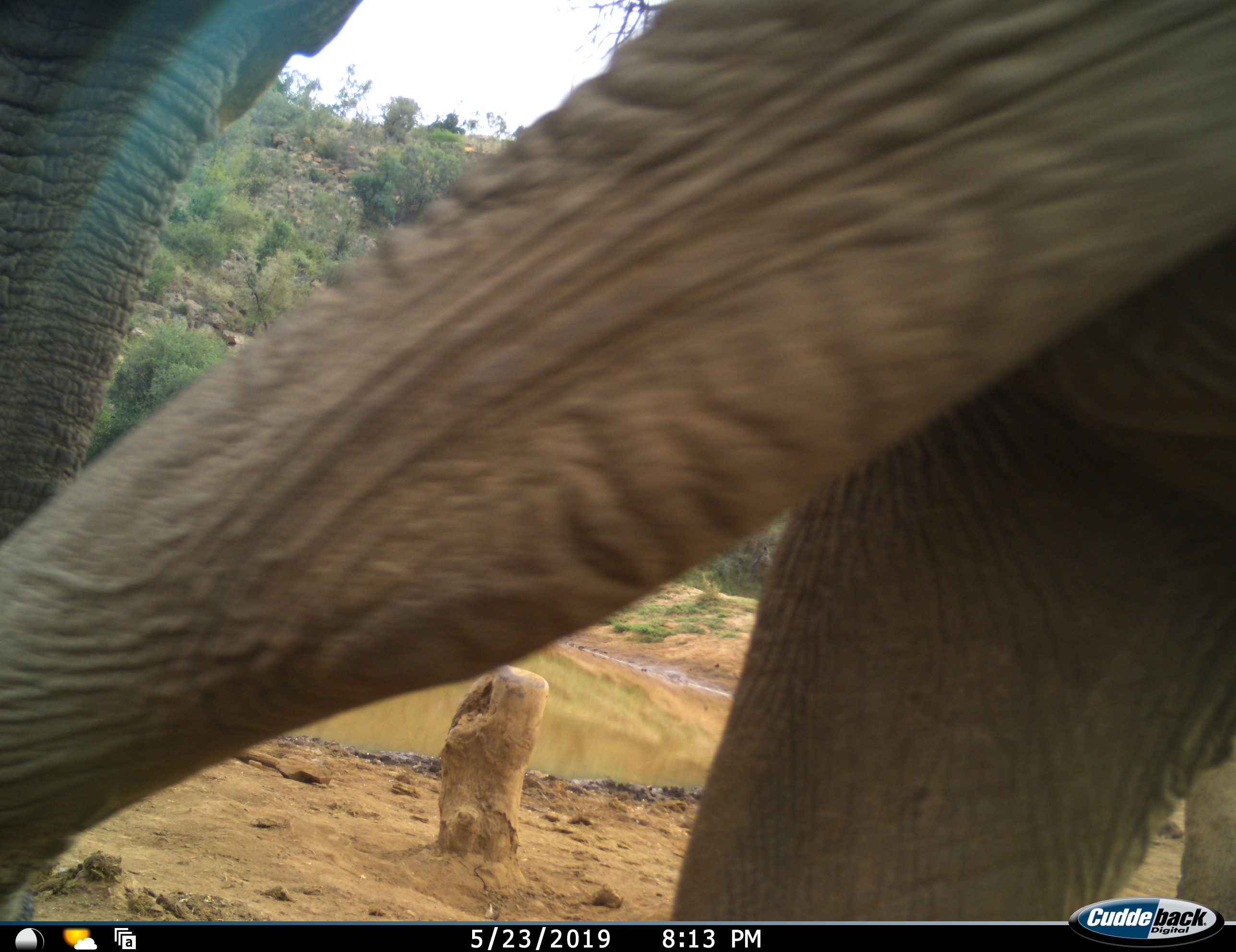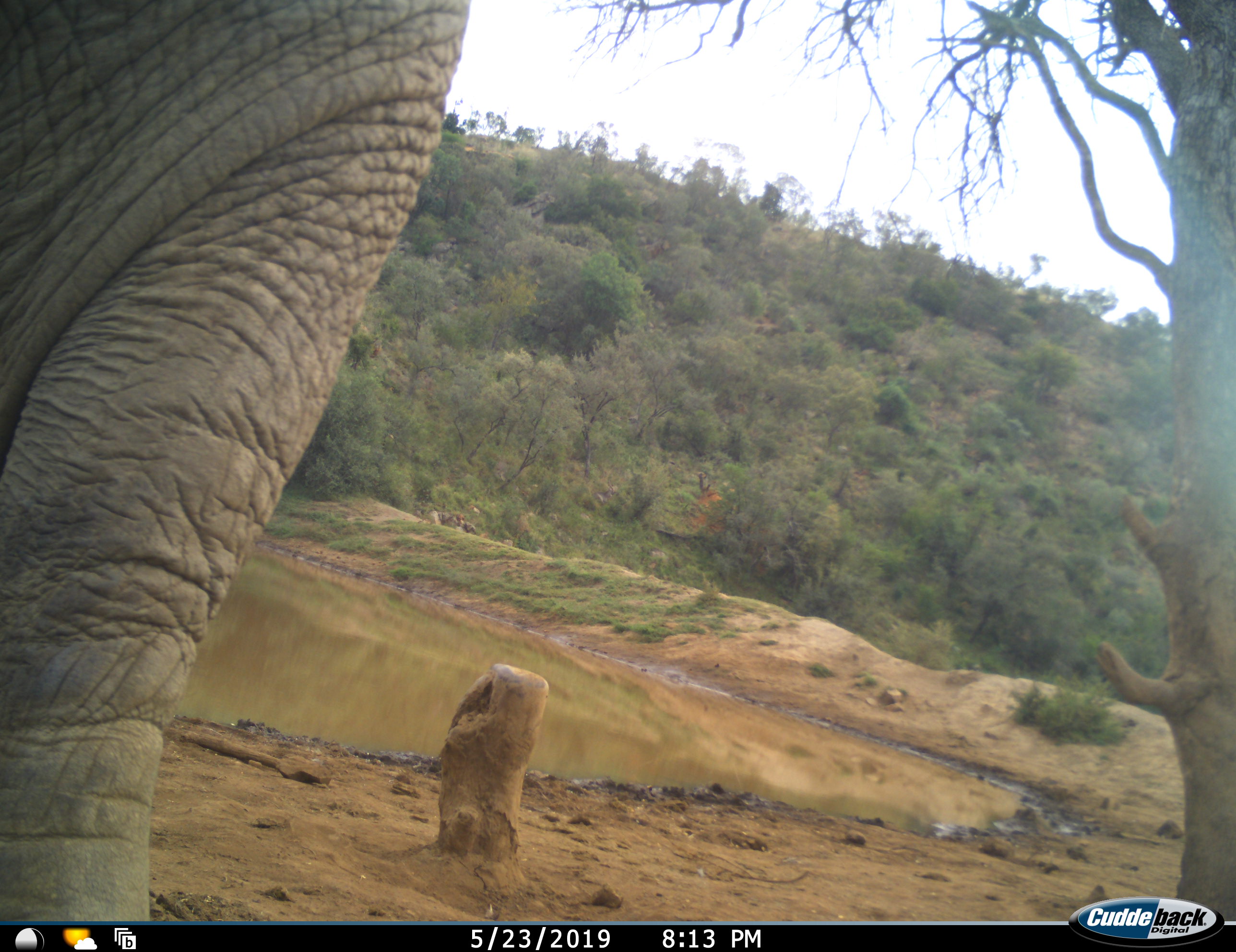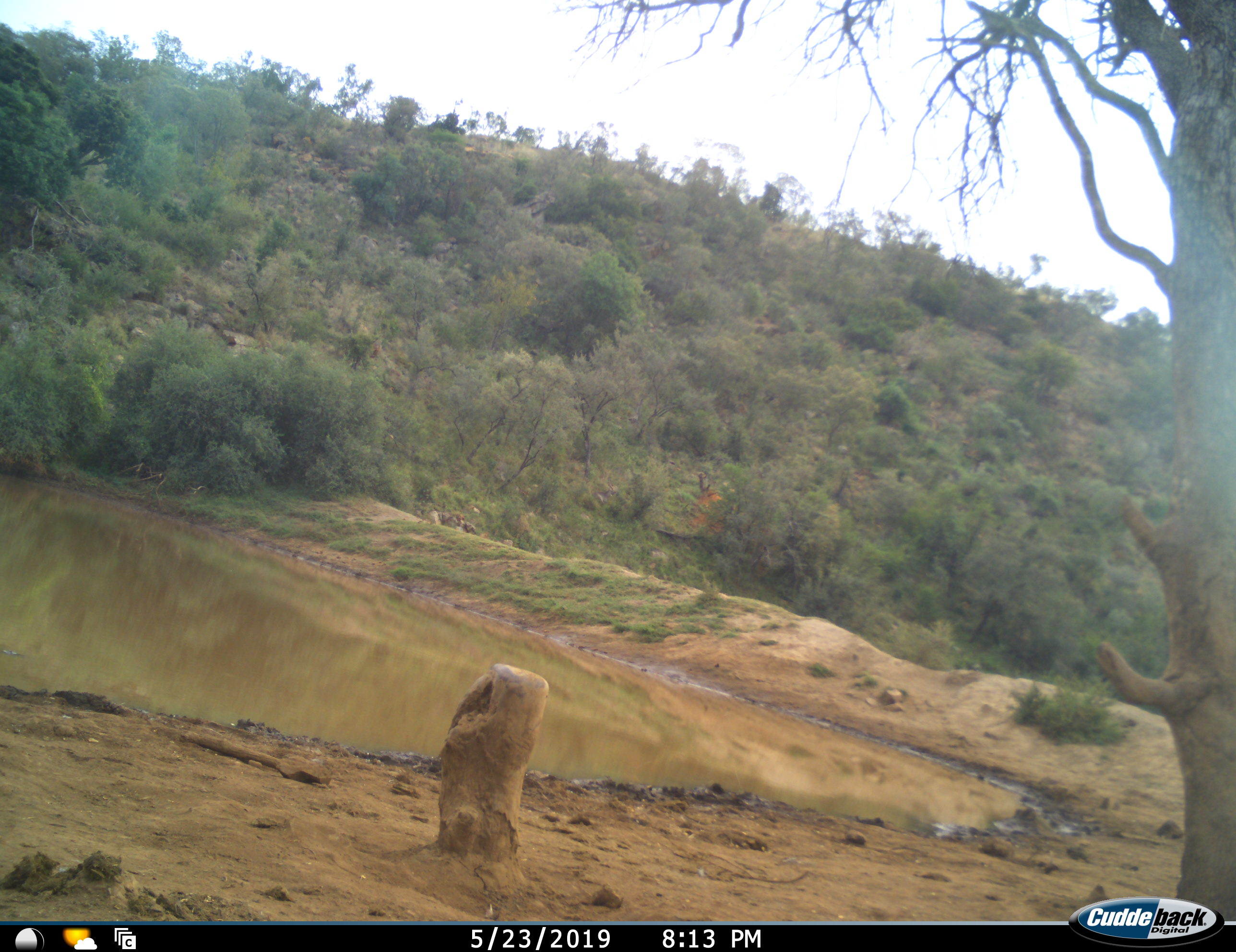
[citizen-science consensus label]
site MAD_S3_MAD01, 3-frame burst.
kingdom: Animalia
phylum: Chordata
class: Mammalia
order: Proboscidea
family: Elephantidae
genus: Loxodonta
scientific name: Loxodonta africana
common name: african bush elephant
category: elephant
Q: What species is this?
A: Elephant (african bush elephant) (Loxodonta africana).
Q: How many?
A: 1.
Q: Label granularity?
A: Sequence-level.